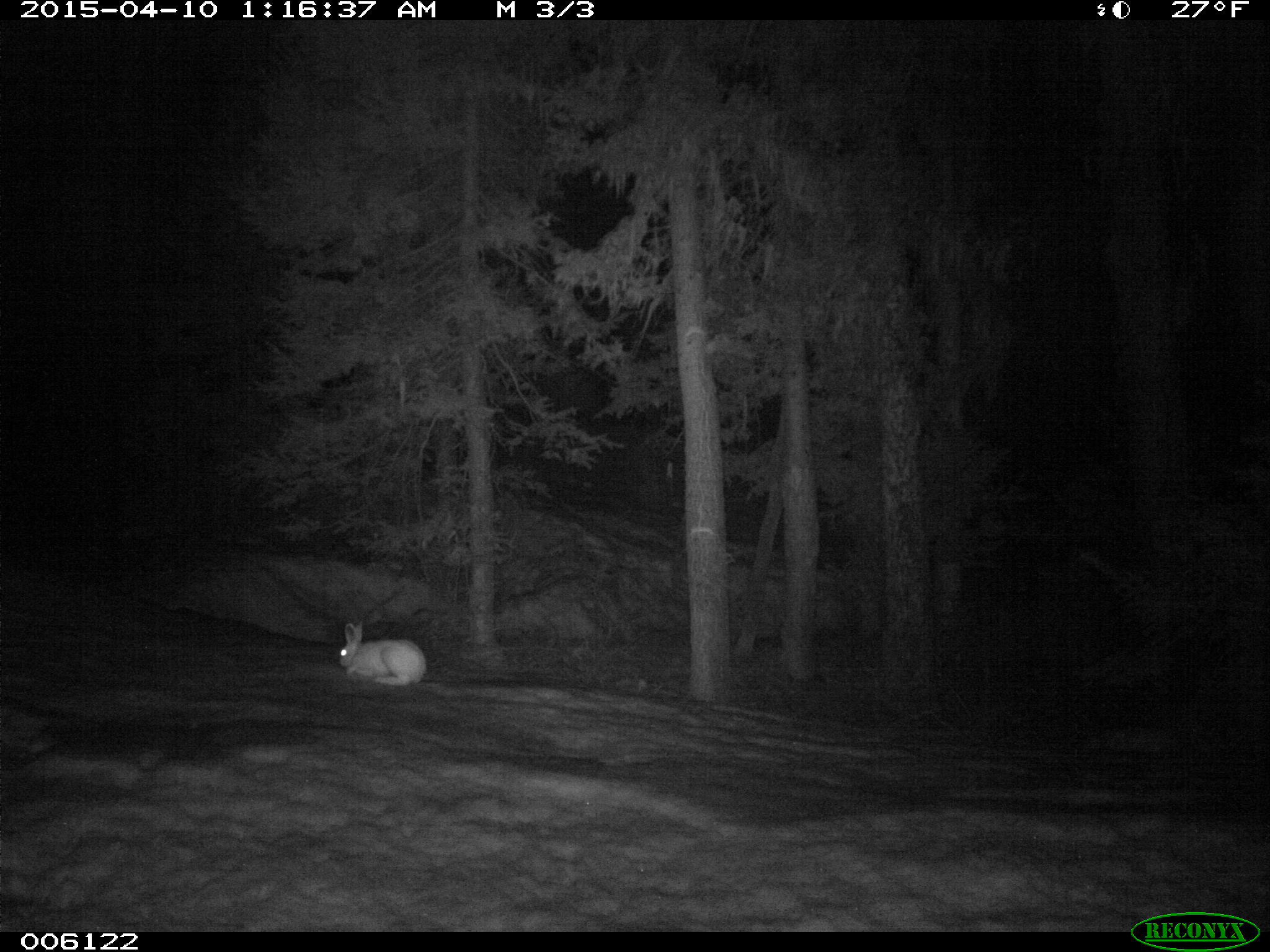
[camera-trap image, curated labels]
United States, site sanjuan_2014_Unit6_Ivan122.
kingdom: Animalia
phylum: Chordata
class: Mammalia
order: Lagomorpha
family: Leporidae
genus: Lepus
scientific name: Lepus americanus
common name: snowshoe hare